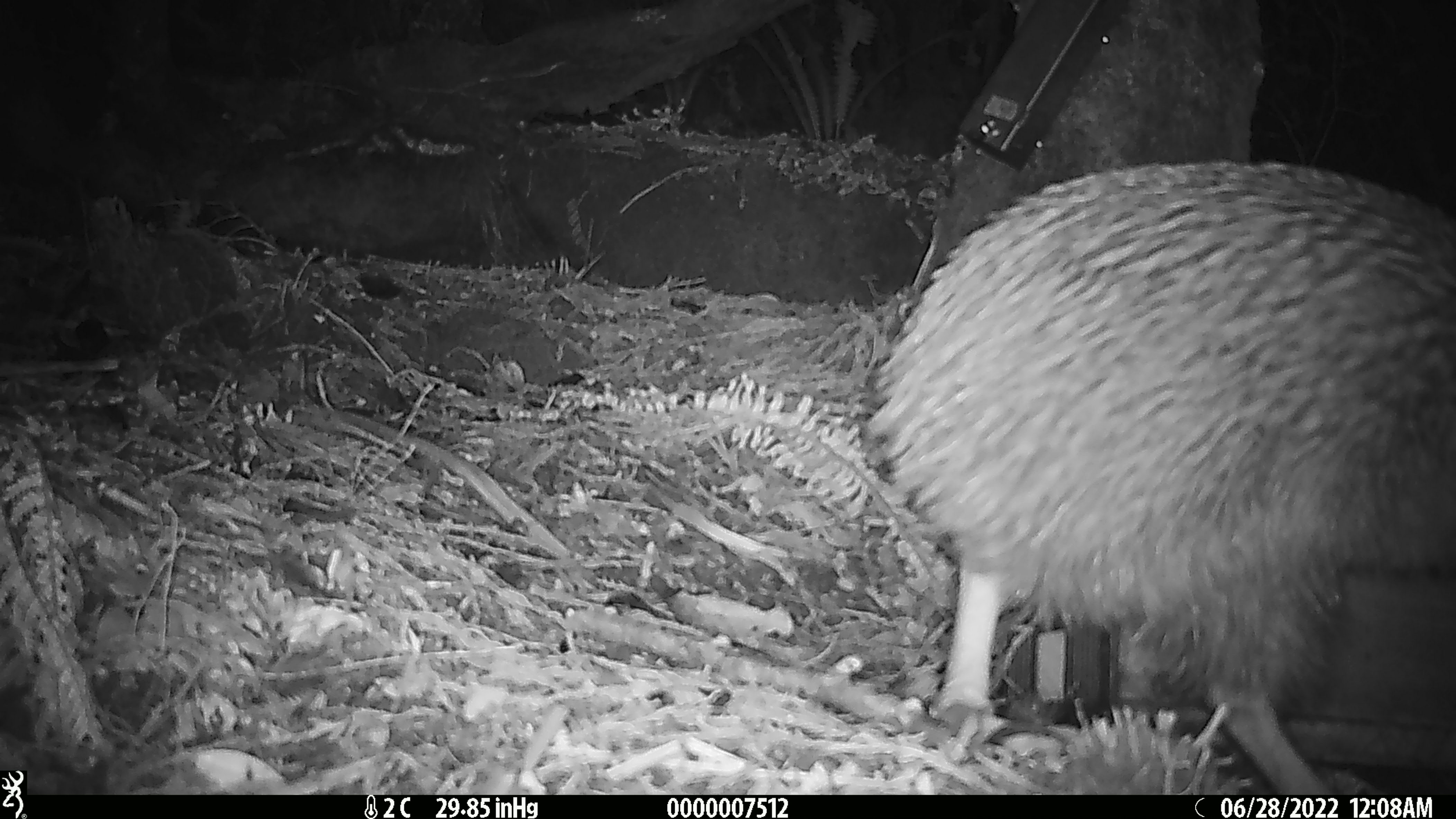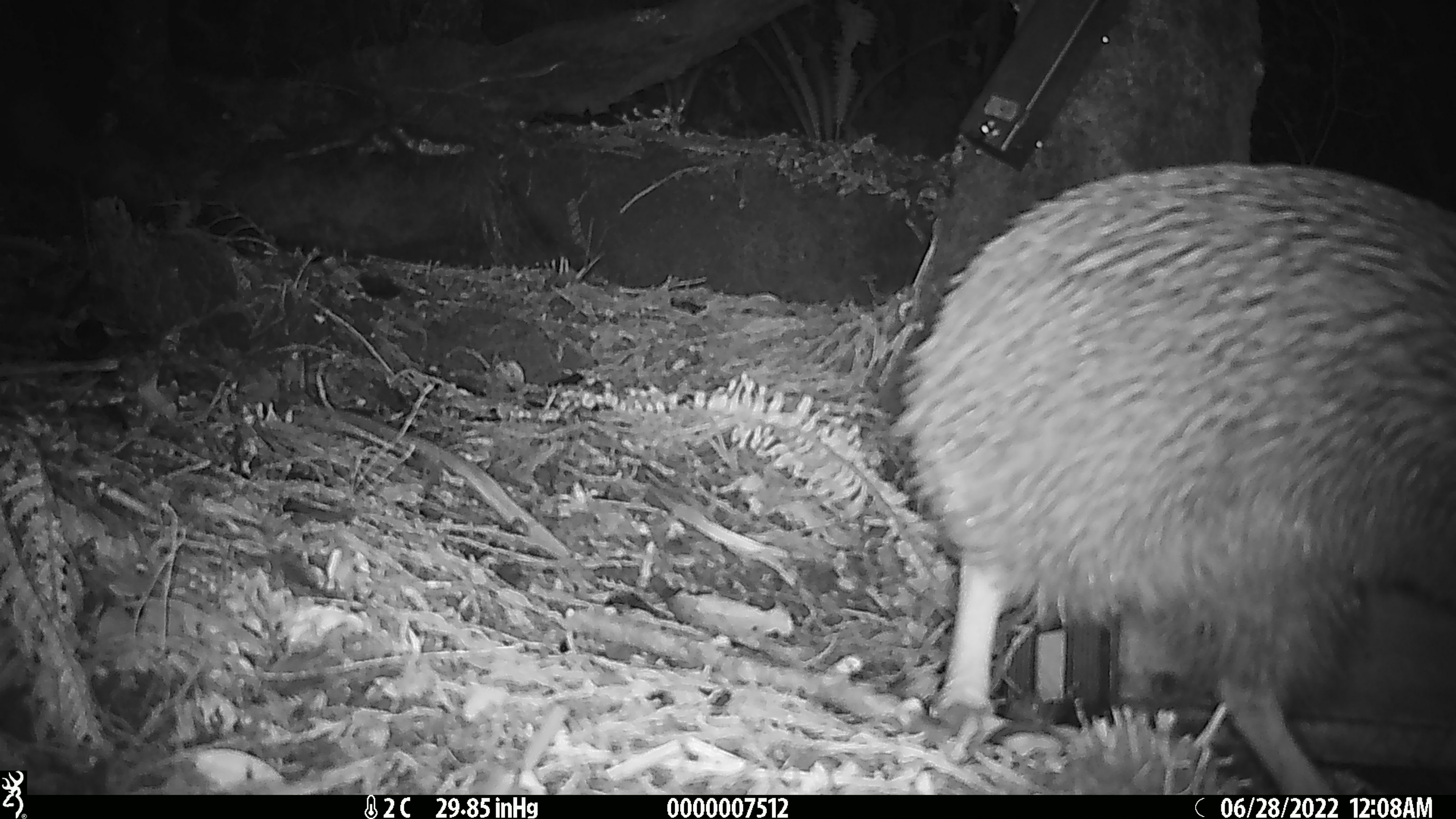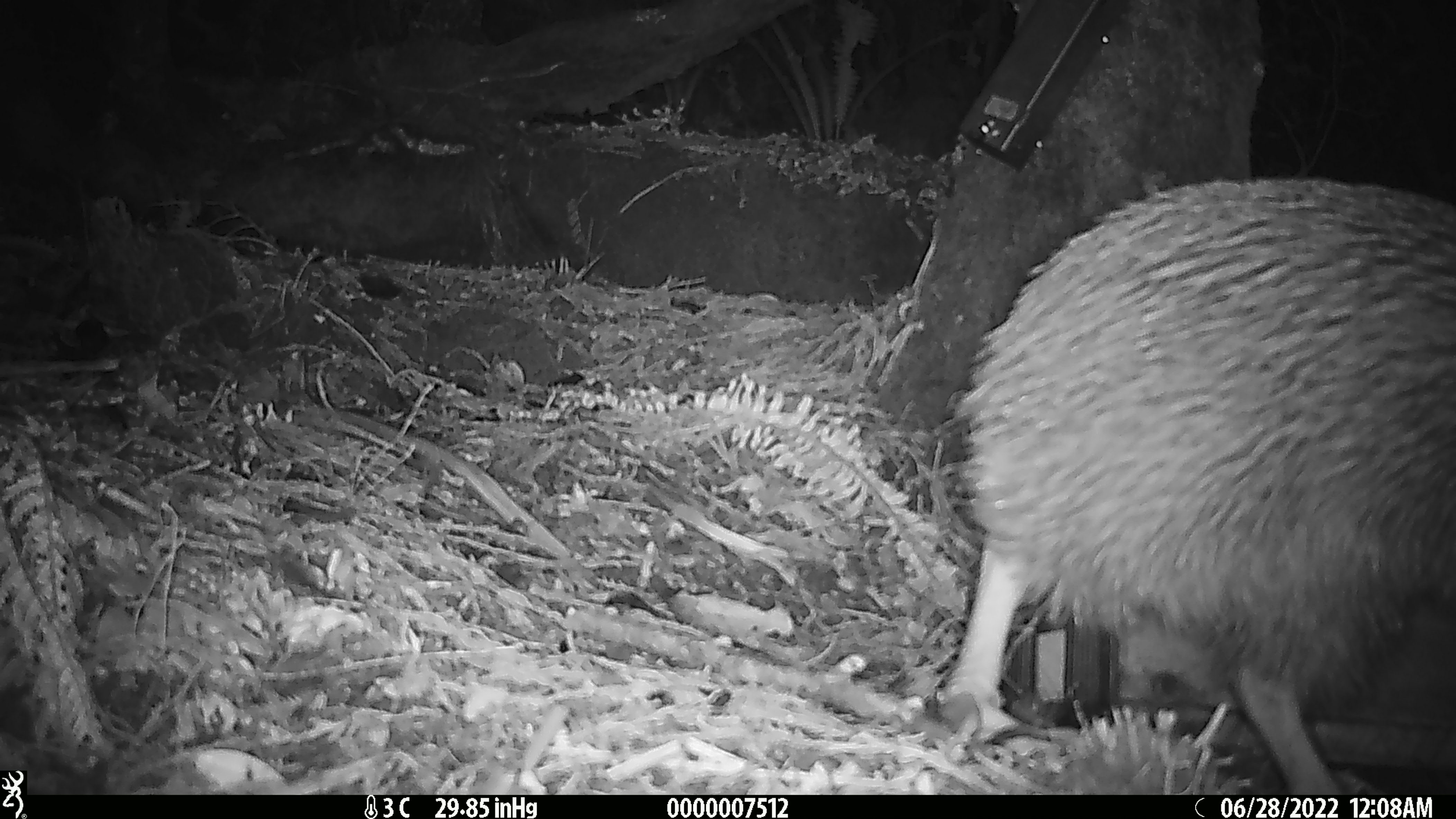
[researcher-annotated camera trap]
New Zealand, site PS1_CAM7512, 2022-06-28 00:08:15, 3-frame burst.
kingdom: Animalia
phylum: Chordata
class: Aves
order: Apterygiformes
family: Apterygidae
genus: Apteryx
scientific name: Apteryx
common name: kiwi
Kiwi (Apteryx).